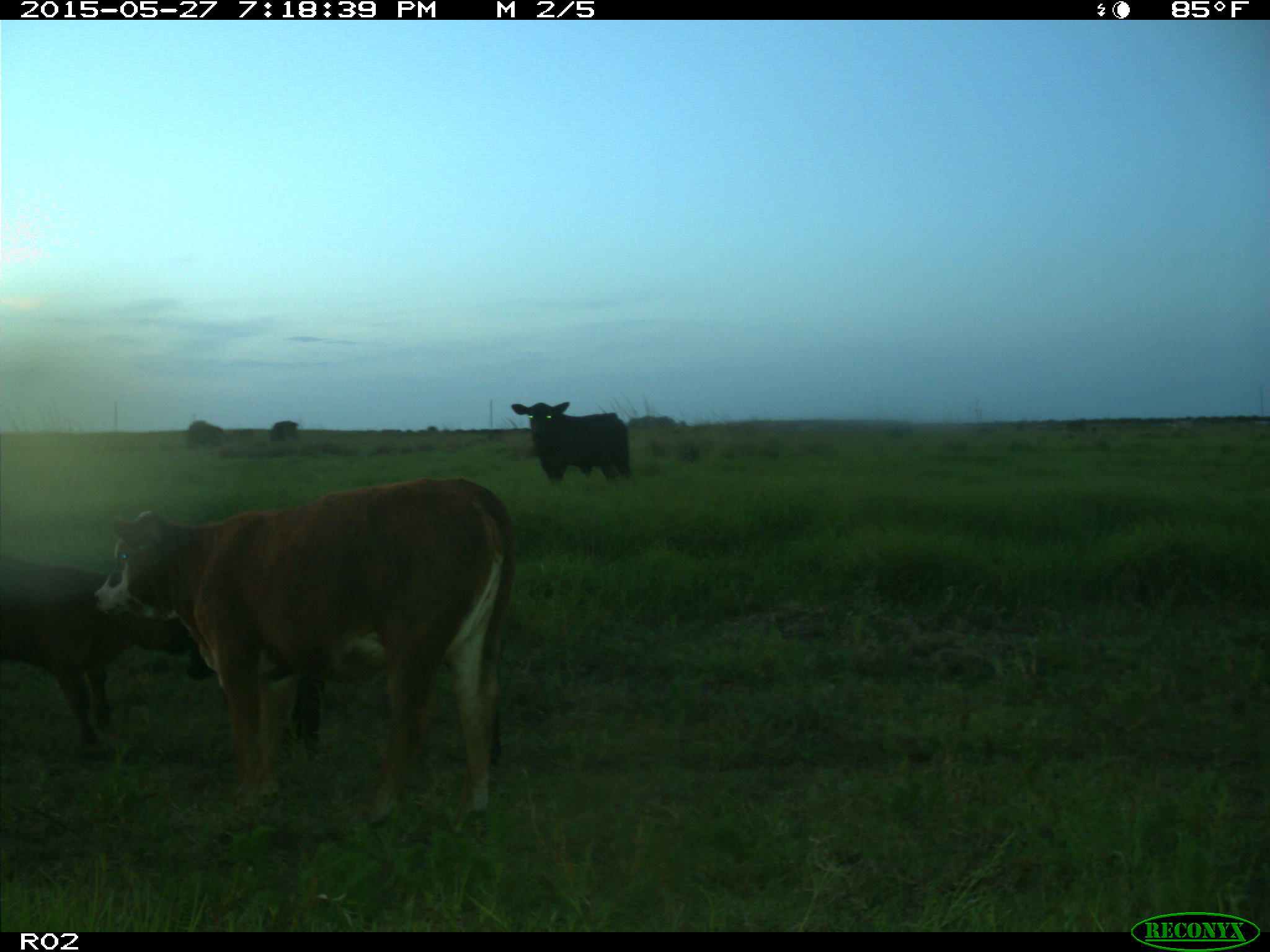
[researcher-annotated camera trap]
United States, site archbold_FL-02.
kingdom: Animalia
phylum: Chordata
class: Mammalia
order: Artiodactyla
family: Bovidae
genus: Bos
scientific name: Bos taurus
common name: domestic cow